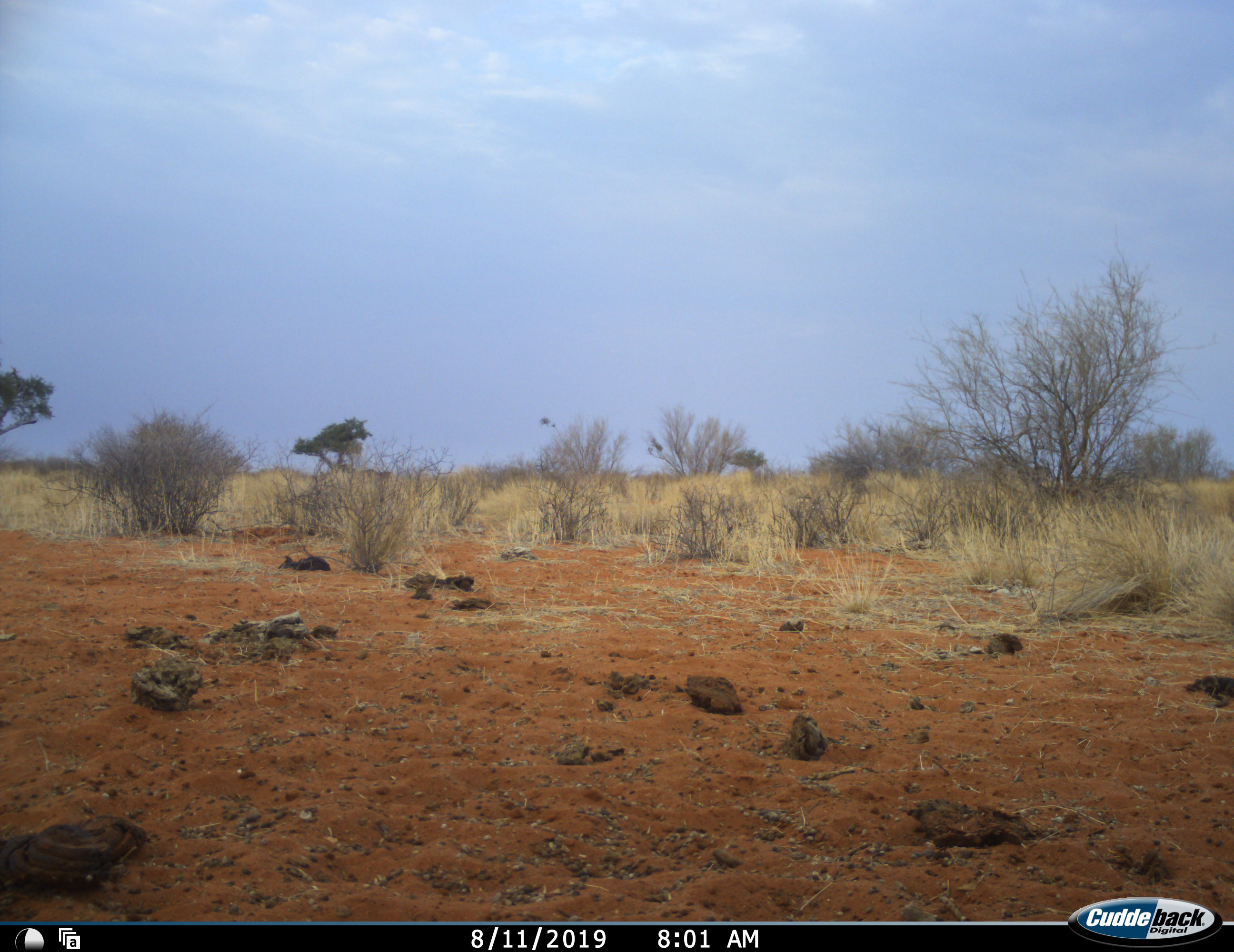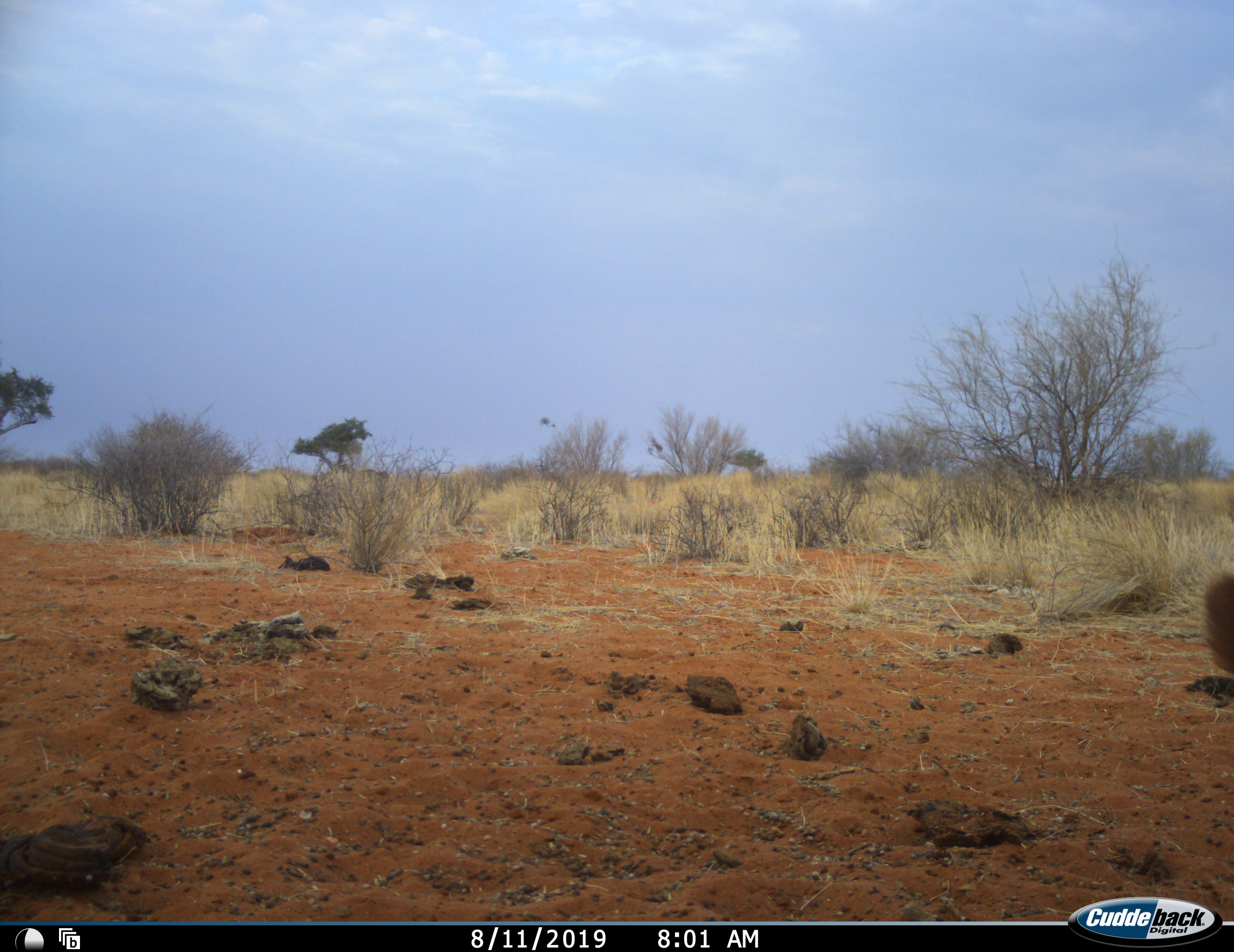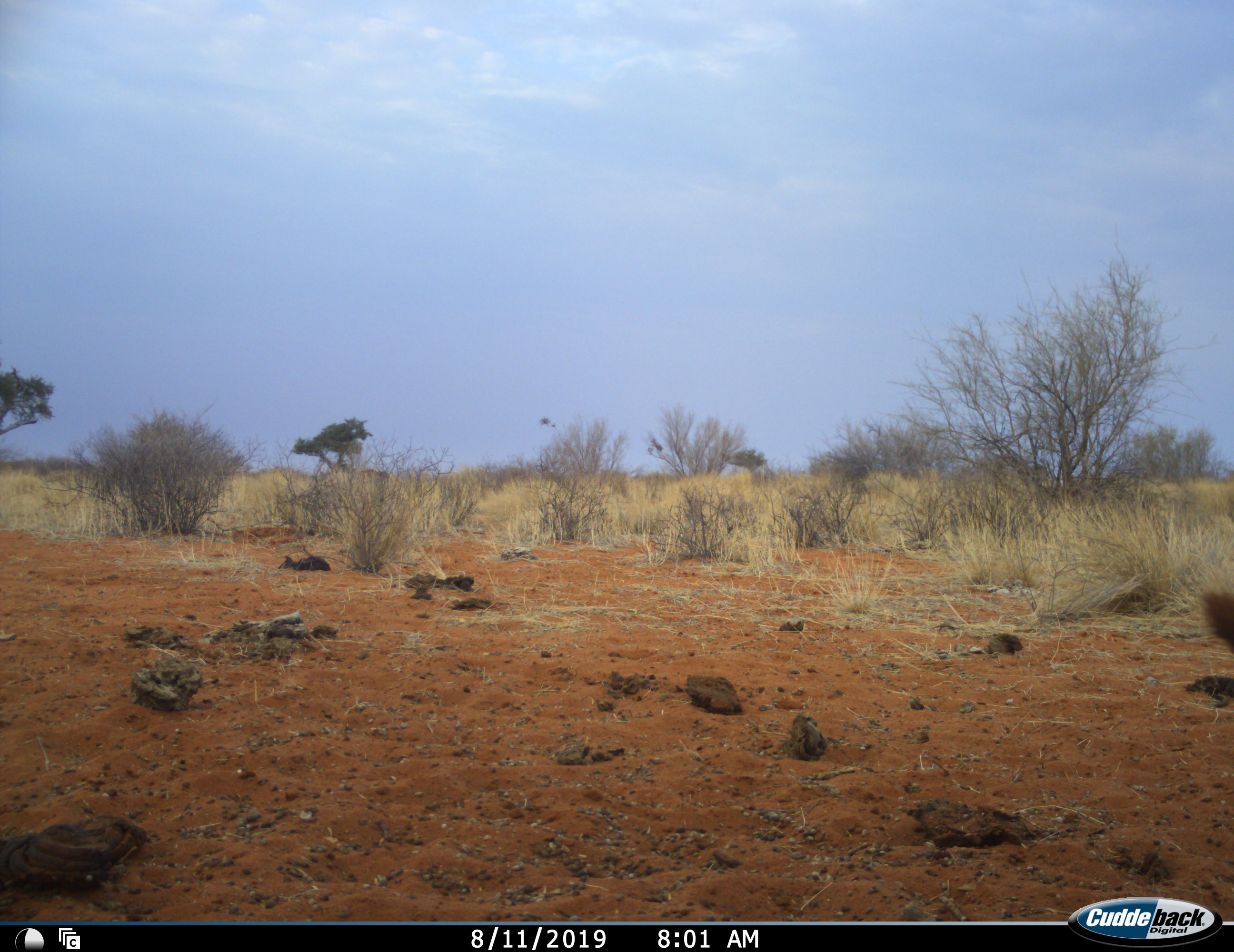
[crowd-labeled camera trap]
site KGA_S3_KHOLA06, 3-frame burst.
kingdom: Animalia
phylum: Chordata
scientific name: Vertebrata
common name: domestic animal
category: domesticanimal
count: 1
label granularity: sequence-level